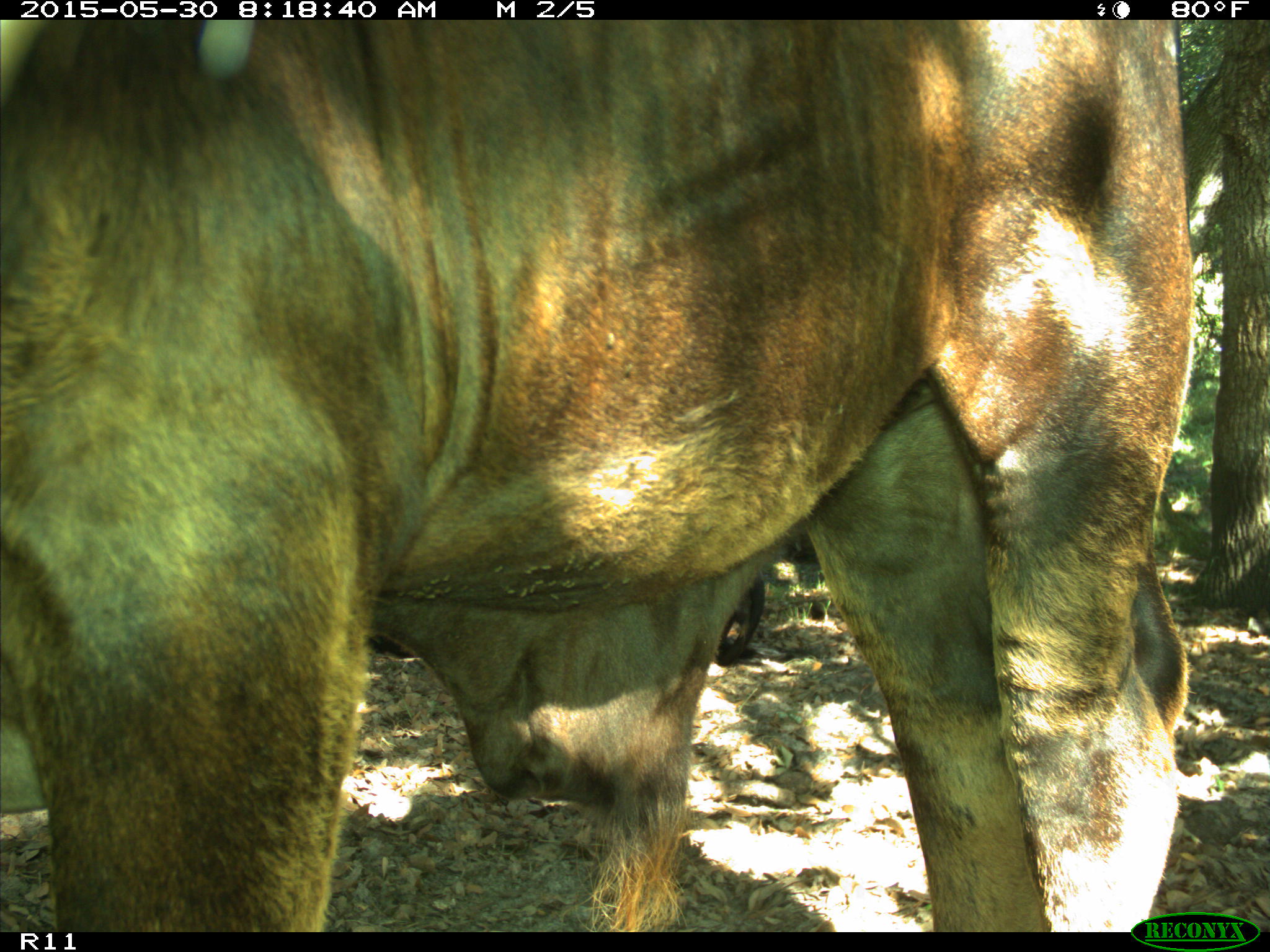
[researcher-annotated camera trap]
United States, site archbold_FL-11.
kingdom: Animalia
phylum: Chordata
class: Mammalia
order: Artiodactyla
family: Bovidae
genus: Bos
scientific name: Bos taurus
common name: domestic cow